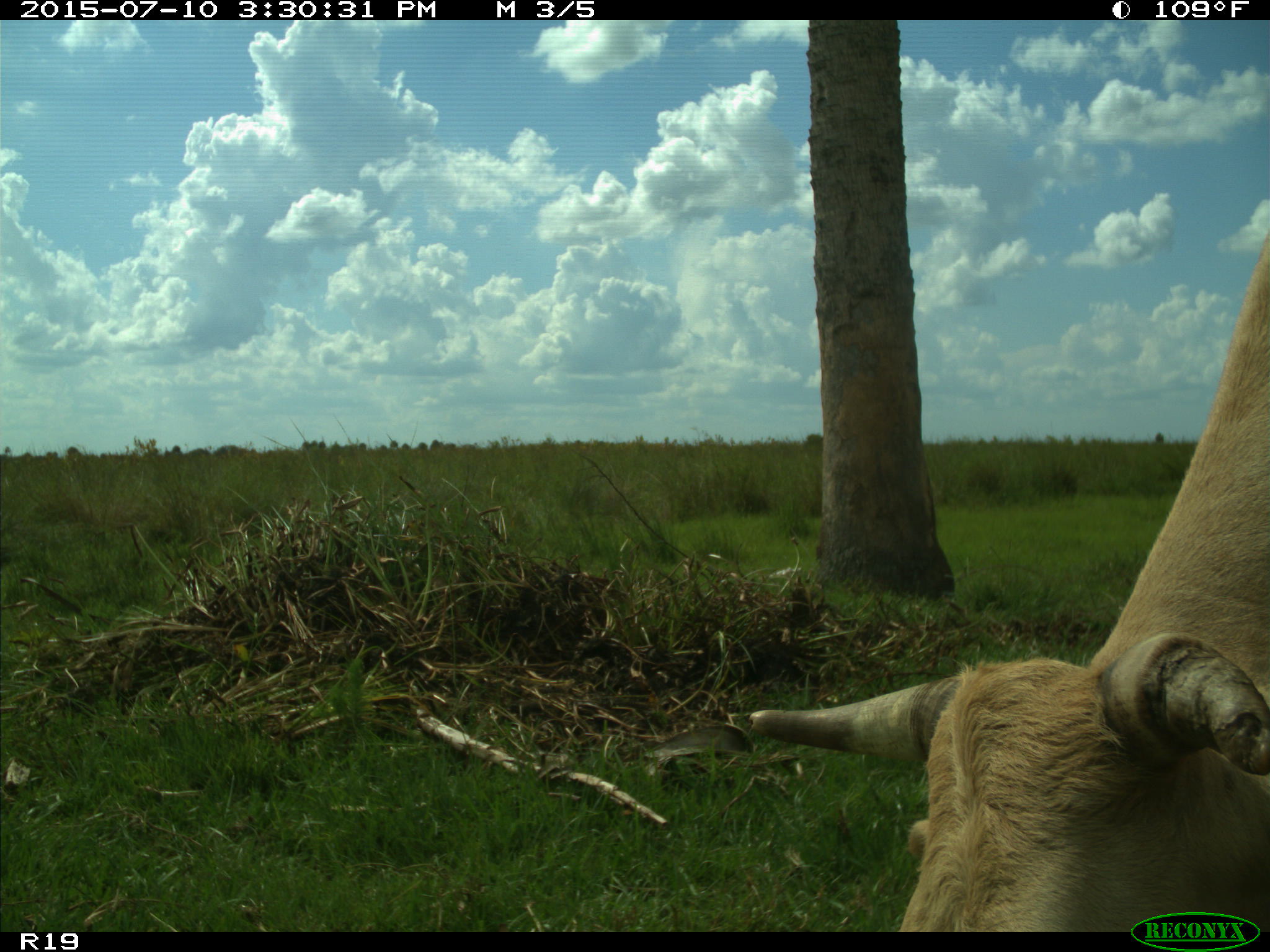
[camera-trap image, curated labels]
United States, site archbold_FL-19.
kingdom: Animalia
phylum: Chordata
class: Mammalia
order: Artiodactyla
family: Bovidae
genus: Bos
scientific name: Bos taurus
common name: domestic cow